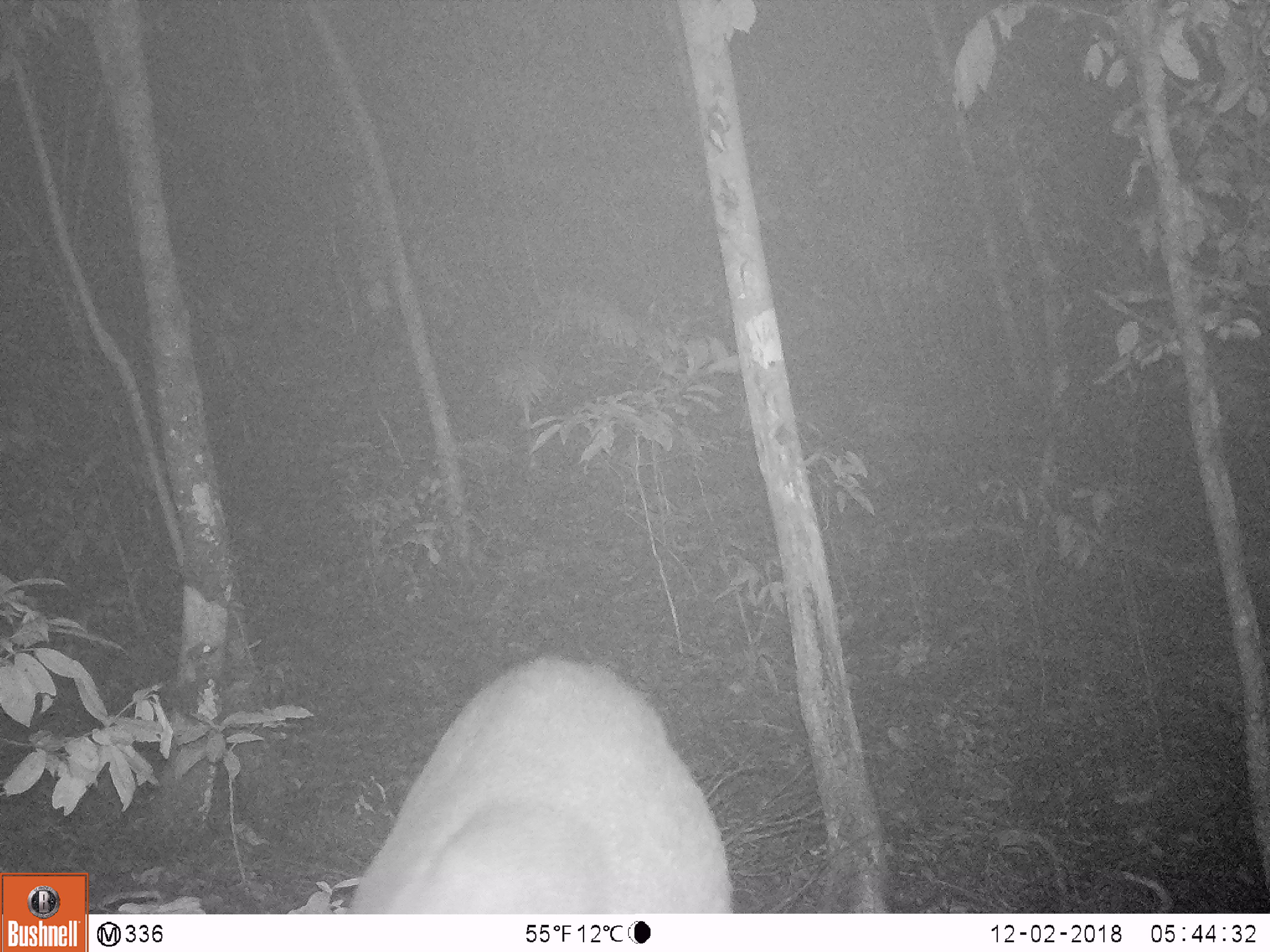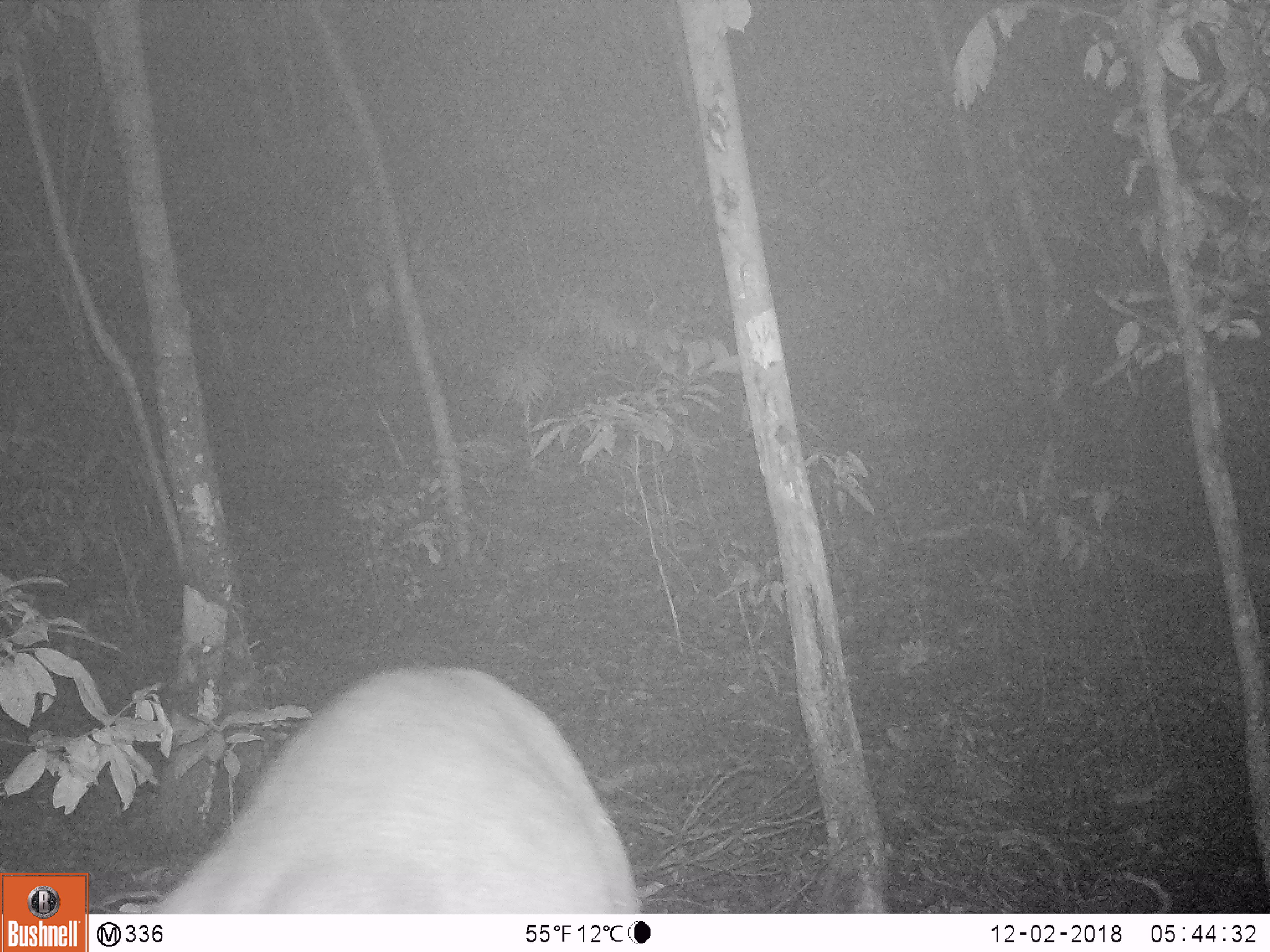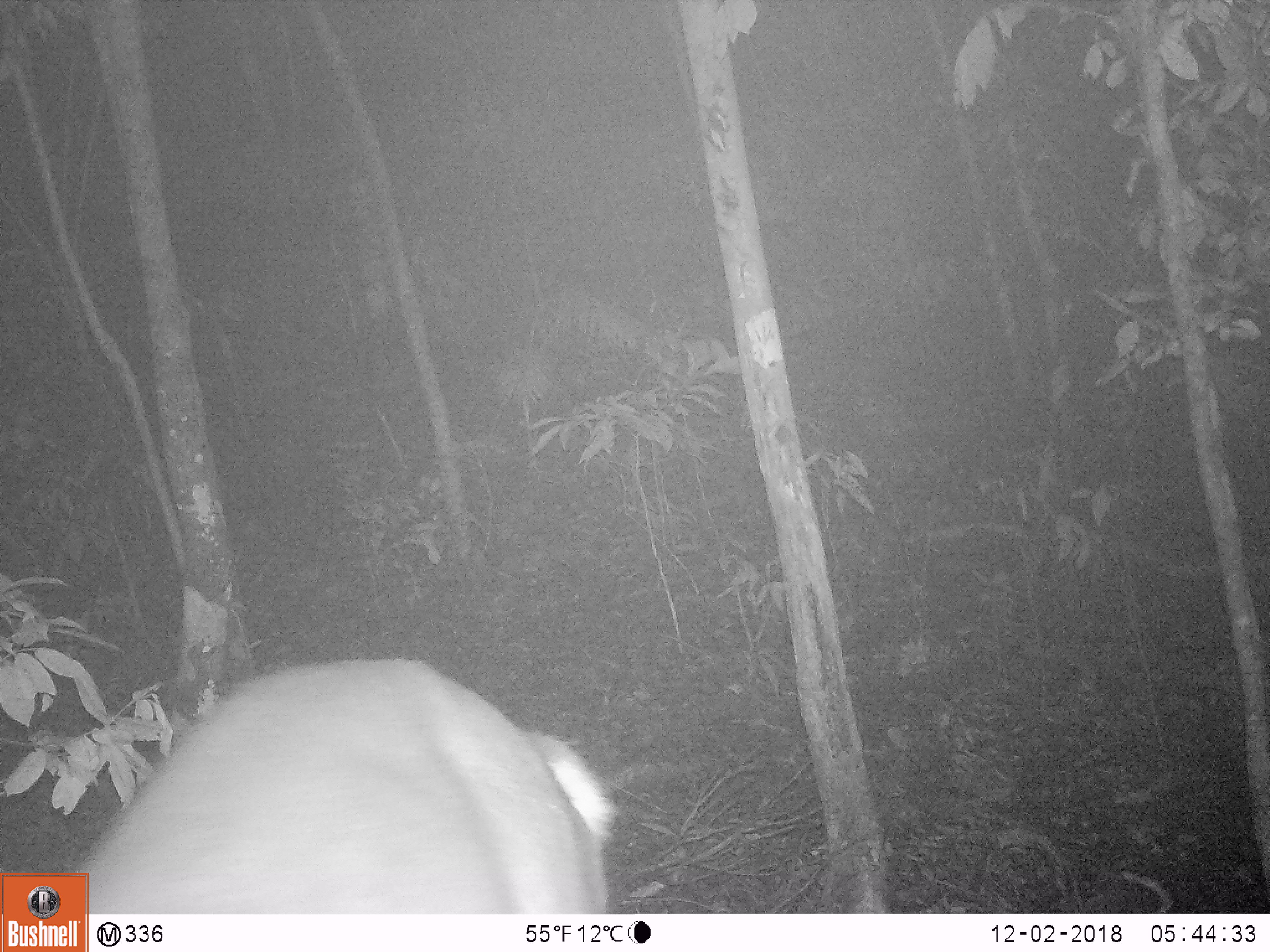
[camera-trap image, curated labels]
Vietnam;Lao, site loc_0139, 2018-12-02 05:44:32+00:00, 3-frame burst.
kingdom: Animalia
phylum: Chordata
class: Mammalia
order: Artiodactyla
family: Cervidae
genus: Muntiacus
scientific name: Muntiacus vuquangensis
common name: large-antlered muntjac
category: large antlered muntjac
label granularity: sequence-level